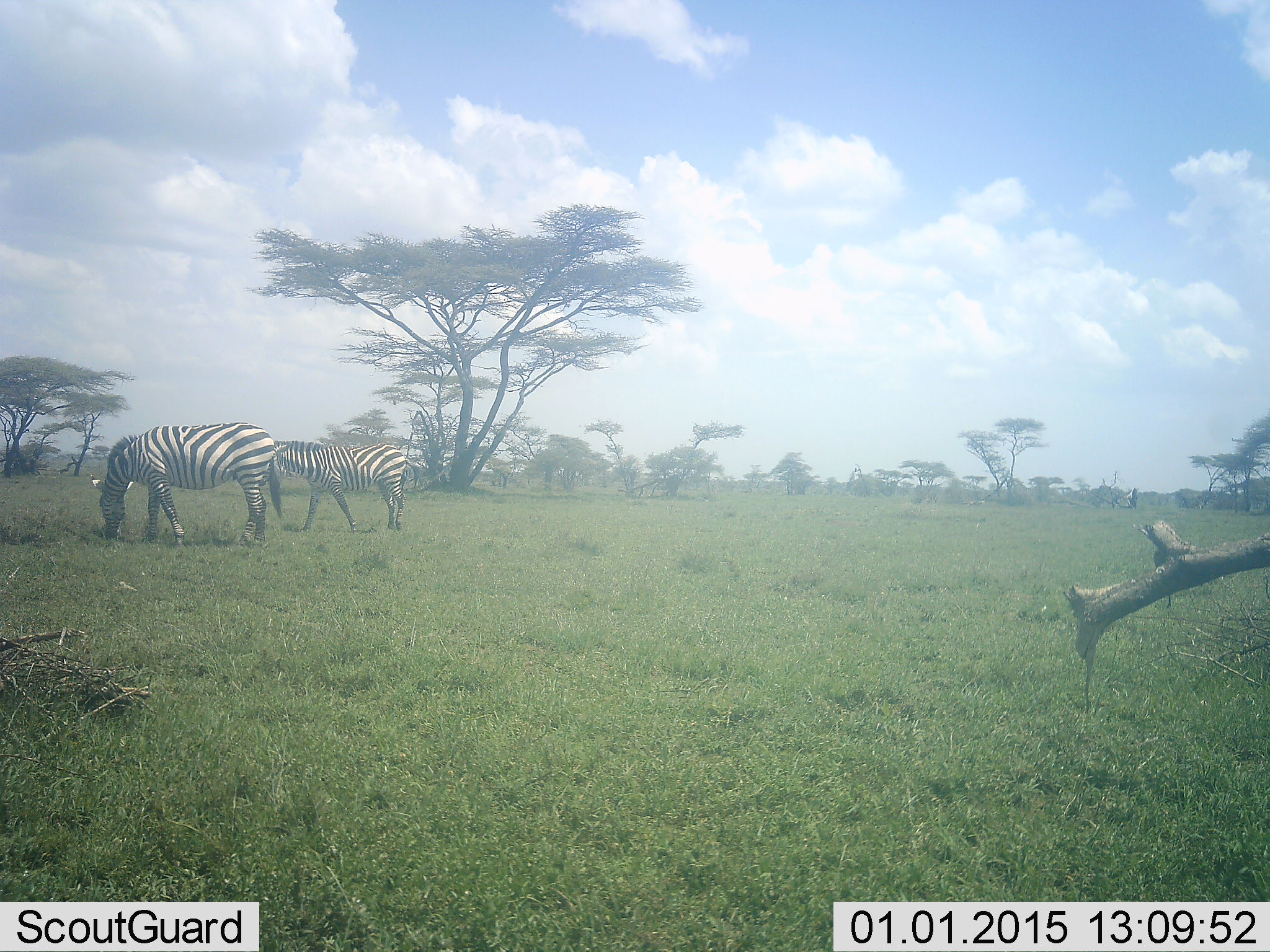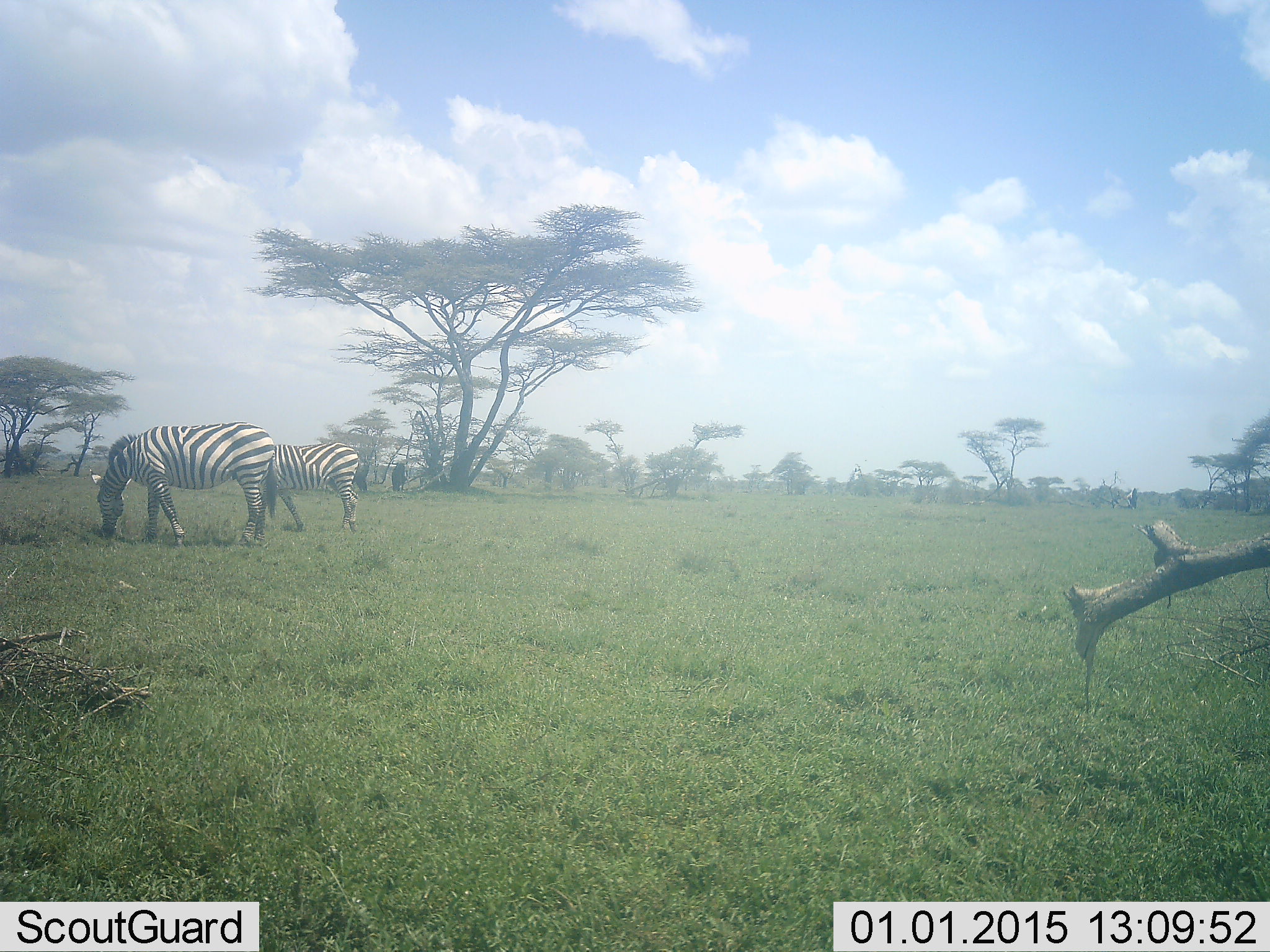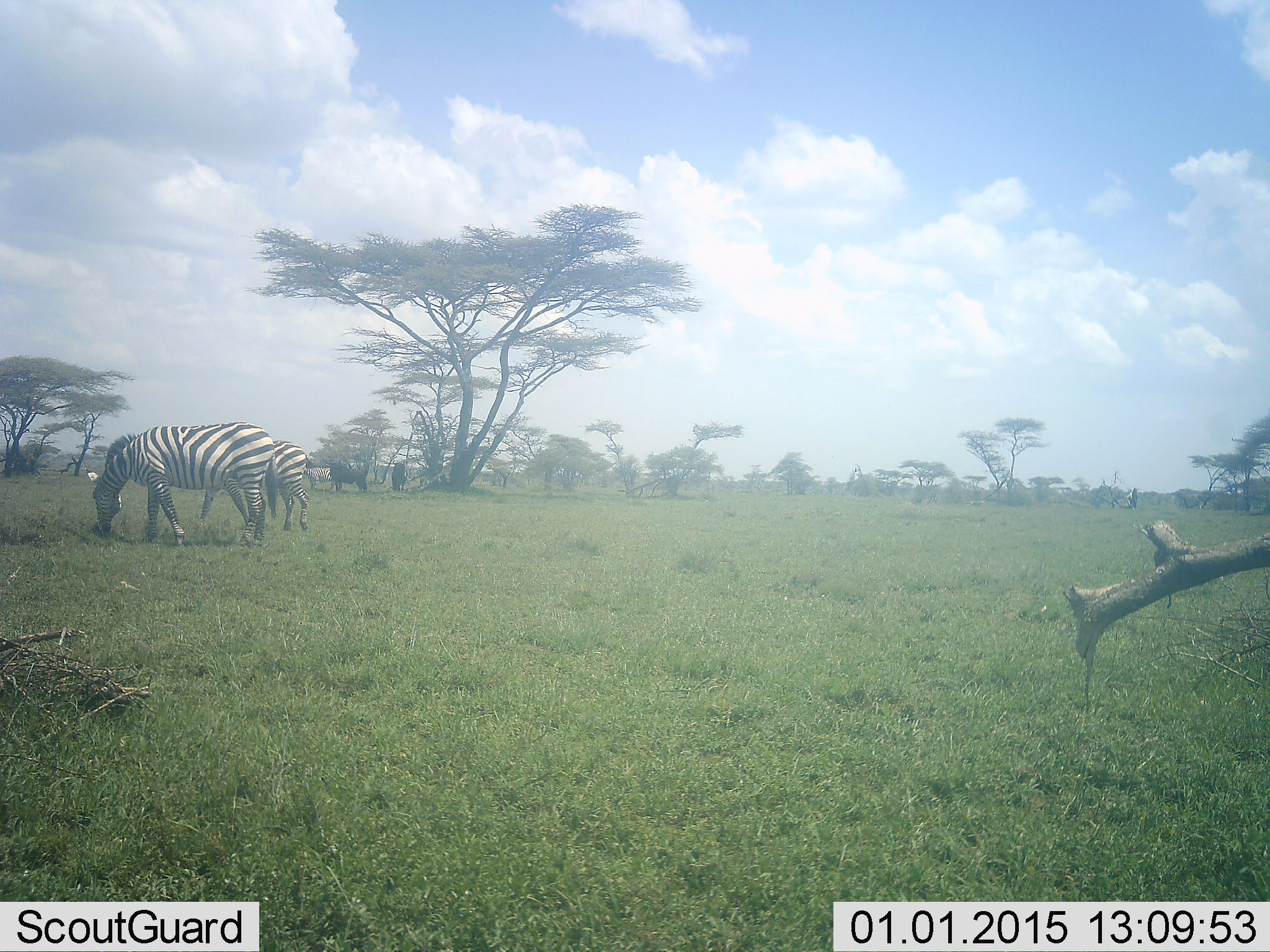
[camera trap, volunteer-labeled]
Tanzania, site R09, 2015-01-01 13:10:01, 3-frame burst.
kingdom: Animalia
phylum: Chordata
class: Mammalia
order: Perissodactyla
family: Equidae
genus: Equus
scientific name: Equus quagga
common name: plains zebra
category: zebra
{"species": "zebra (plains zebra) (Equus quagga)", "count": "2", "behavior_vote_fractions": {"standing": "33%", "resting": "0%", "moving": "8%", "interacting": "0%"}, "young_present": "0%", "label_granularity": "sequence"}